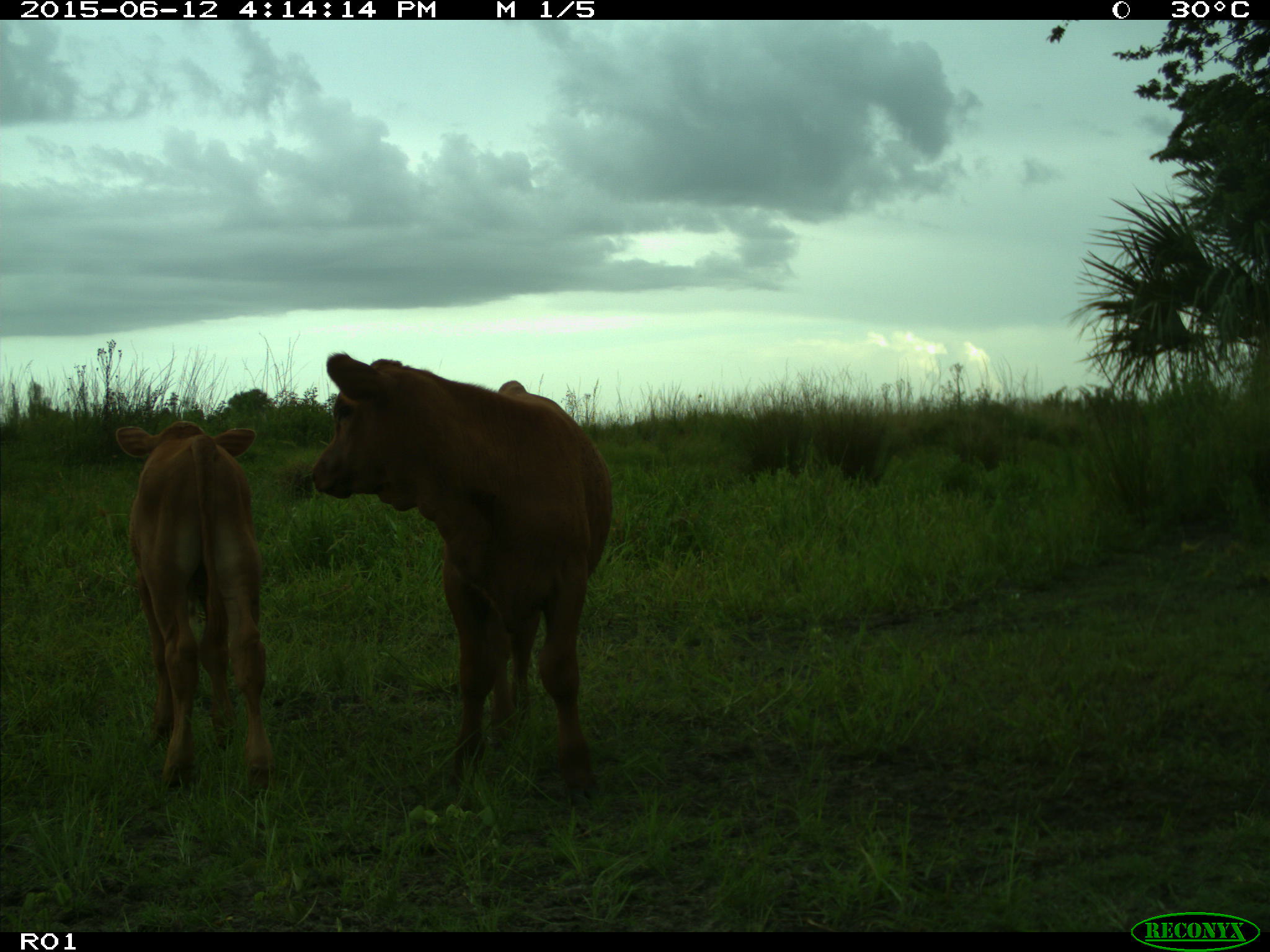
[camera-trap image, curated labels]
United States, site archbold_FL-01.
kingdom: Animalia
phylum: Chordata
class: Mammalia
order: Artiodactyla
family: Bovidae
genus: Bos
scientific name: Bos taurus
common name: domestic cow